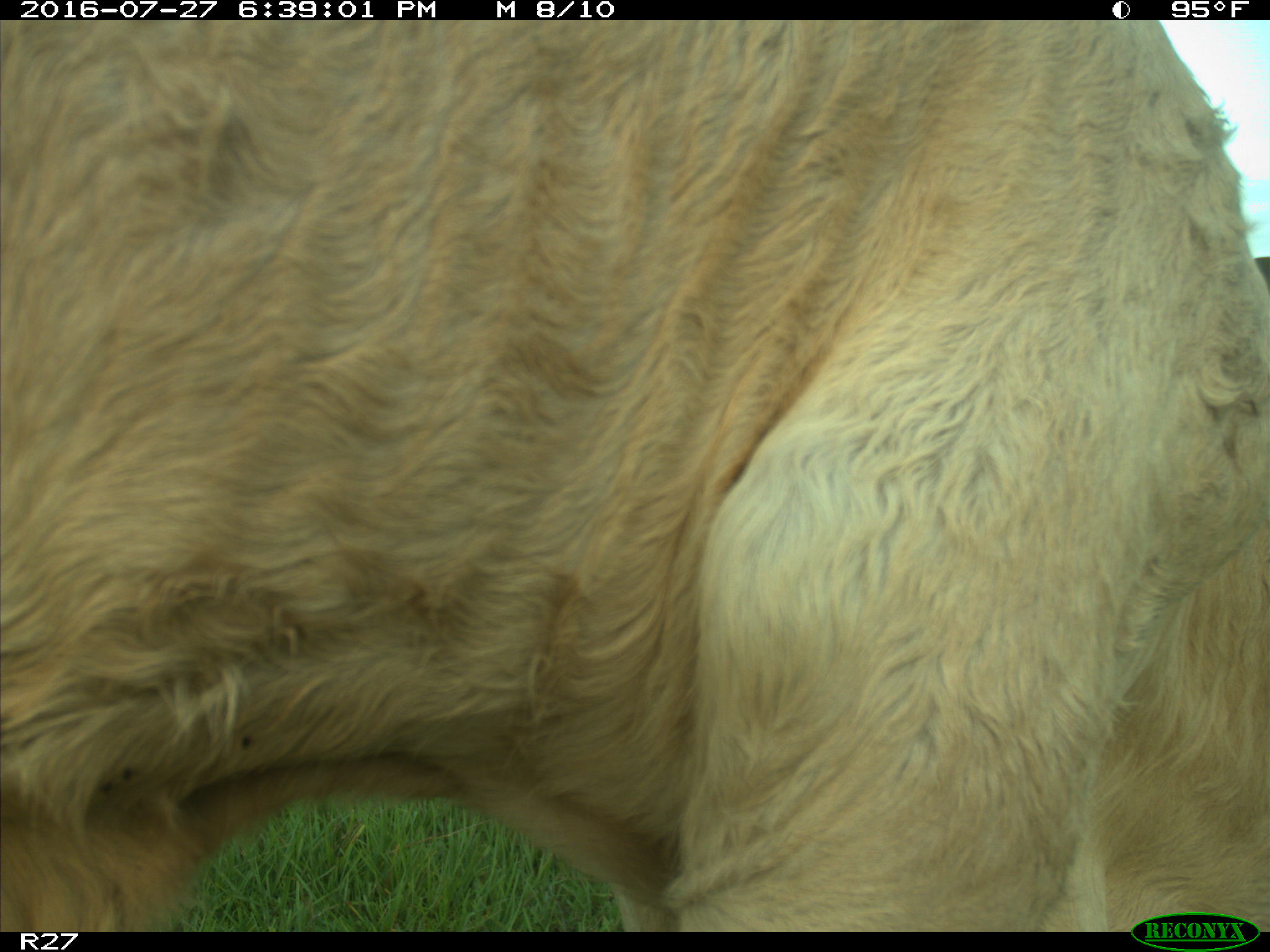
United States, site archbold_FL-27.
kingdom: Animalia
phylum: Chordata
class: Mammalia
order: Artiodactyla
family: Bovidae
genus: Bos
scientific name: Bos taurus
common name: domestic cow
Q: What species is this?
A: Bos taurus (domestic cow).